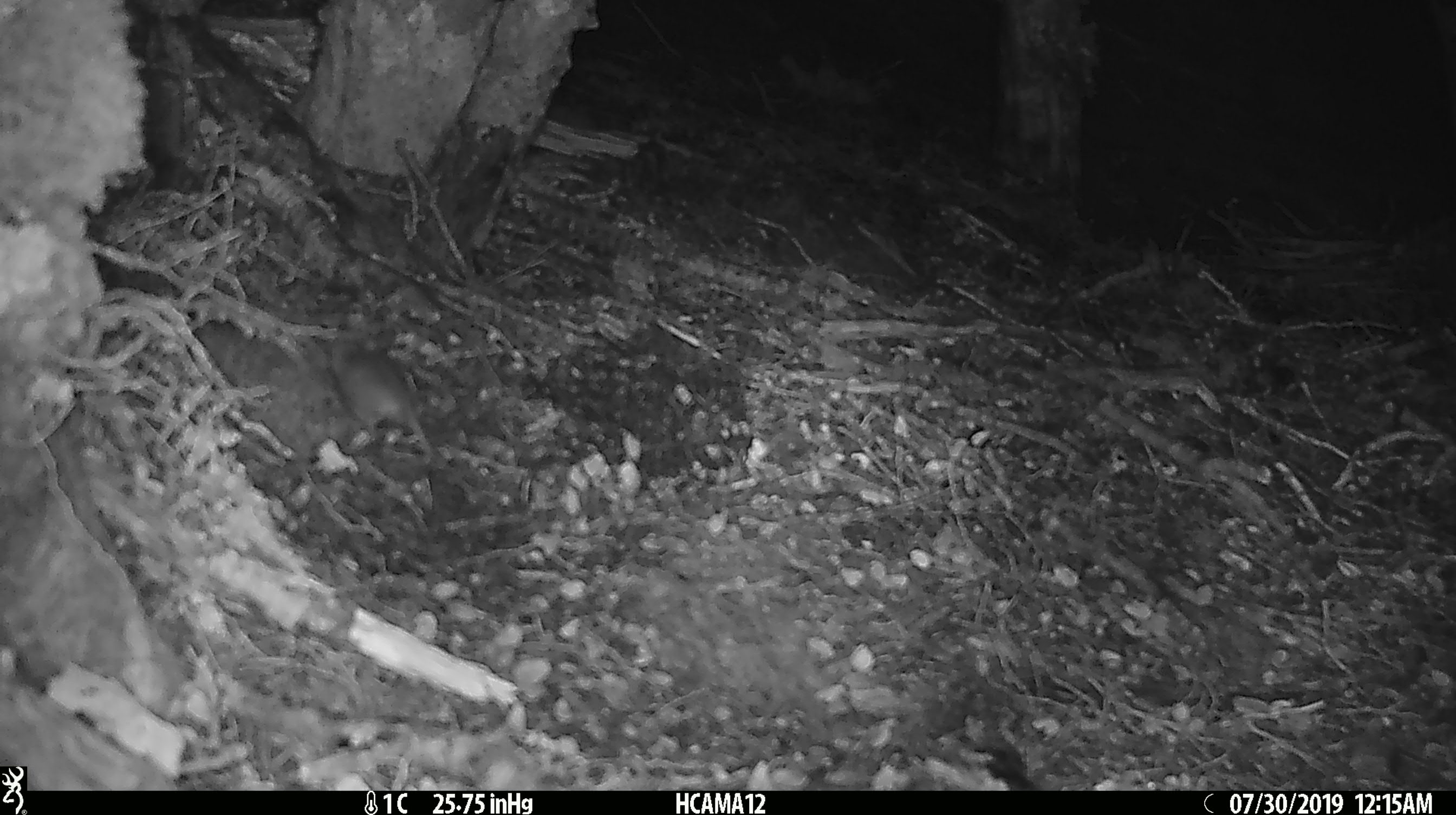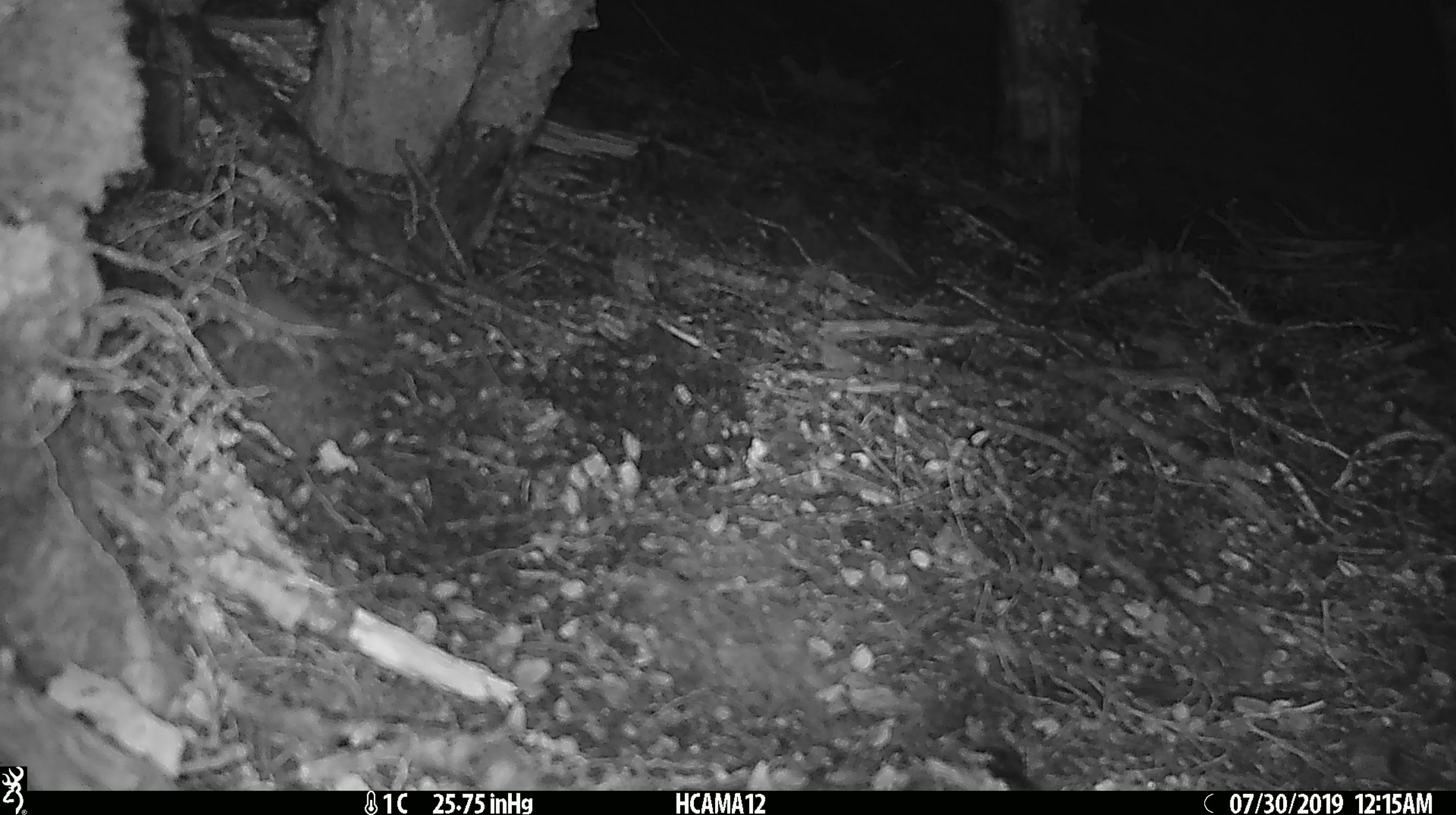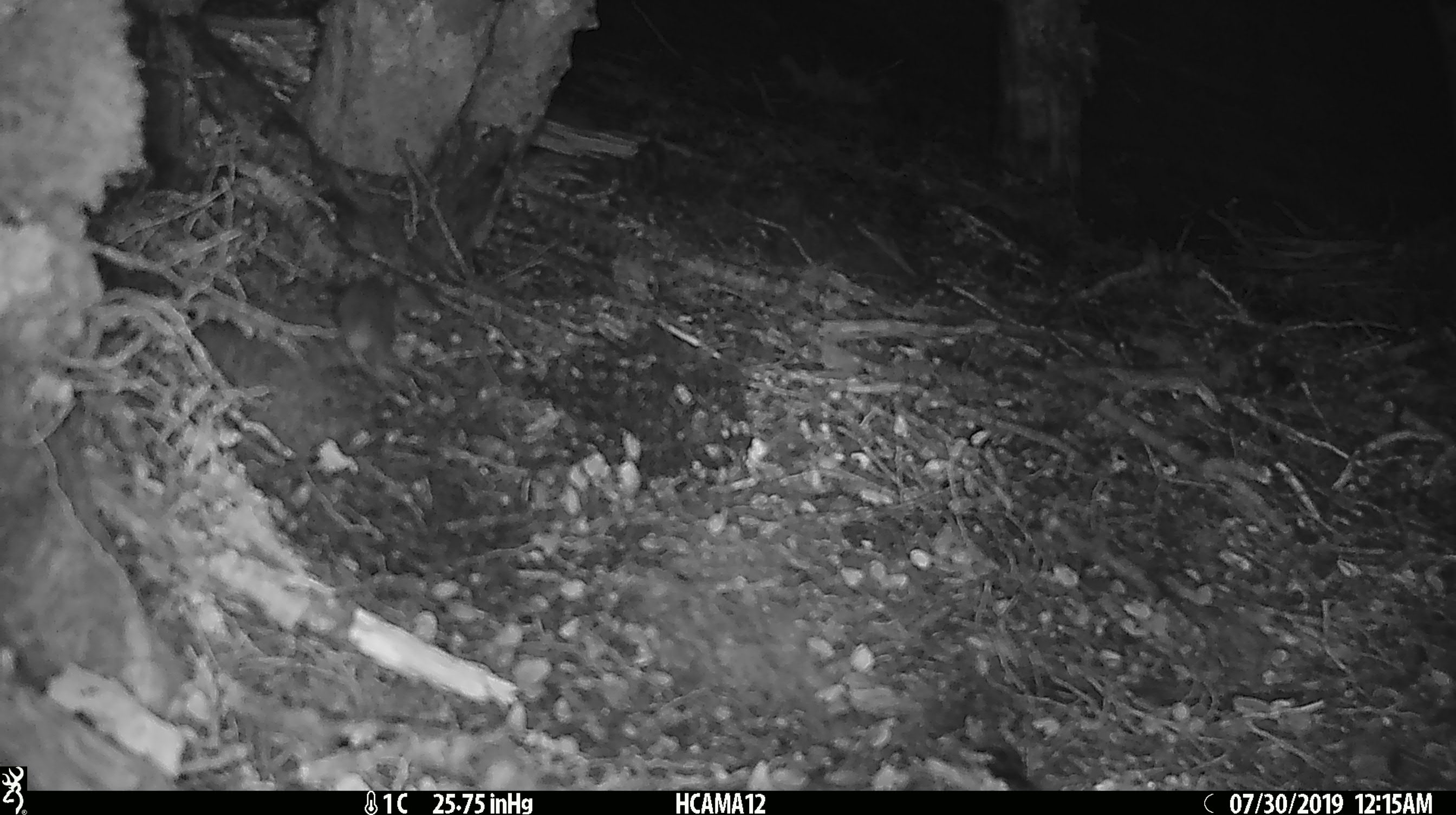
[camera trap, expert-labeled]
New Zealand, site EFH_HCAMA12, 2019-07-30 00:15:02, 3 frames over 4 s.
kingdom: Animalia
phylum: Chordata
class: Mammalia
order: Rodentia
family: Muridae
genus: Mus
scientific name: Mus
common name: mouse